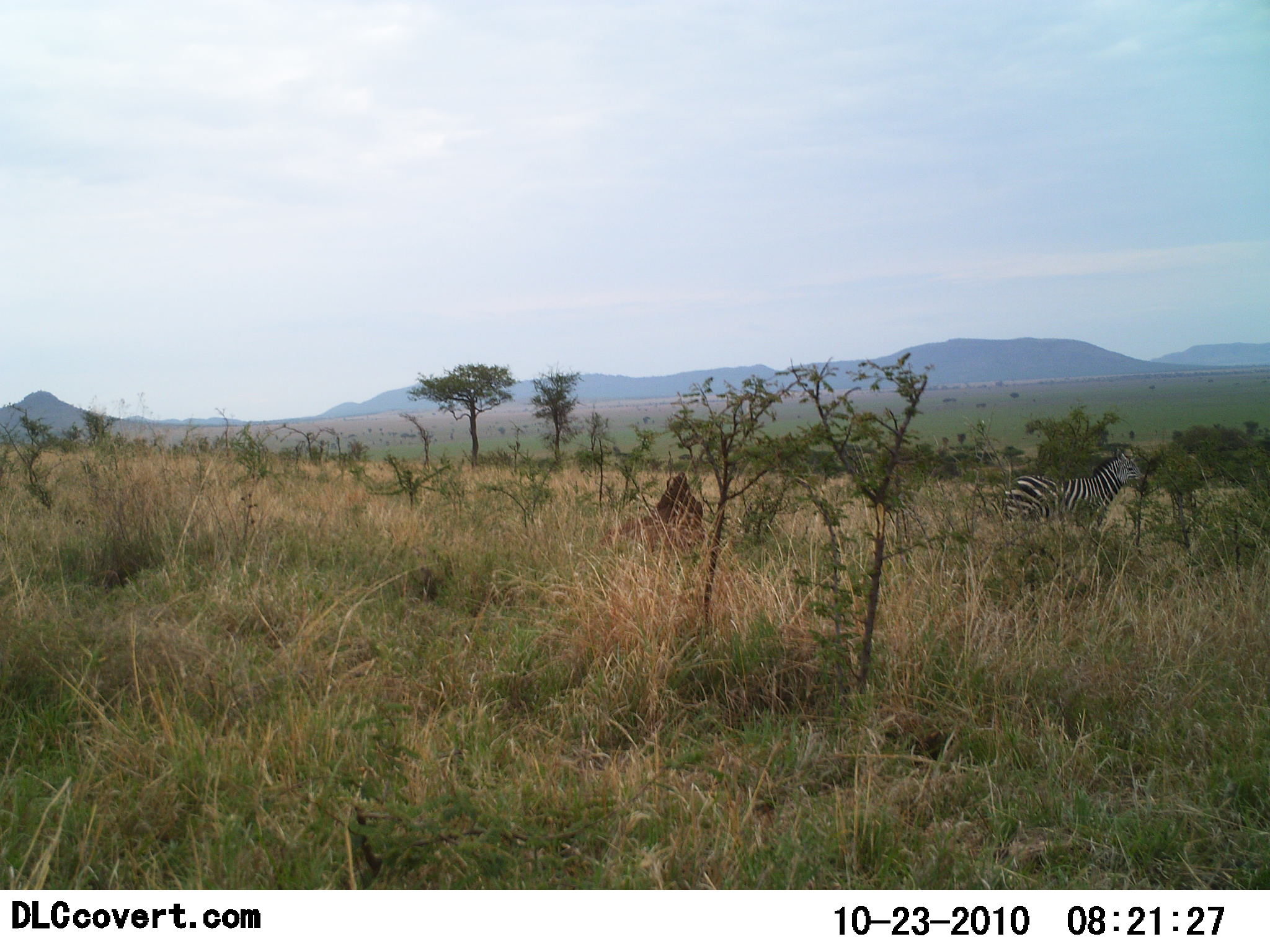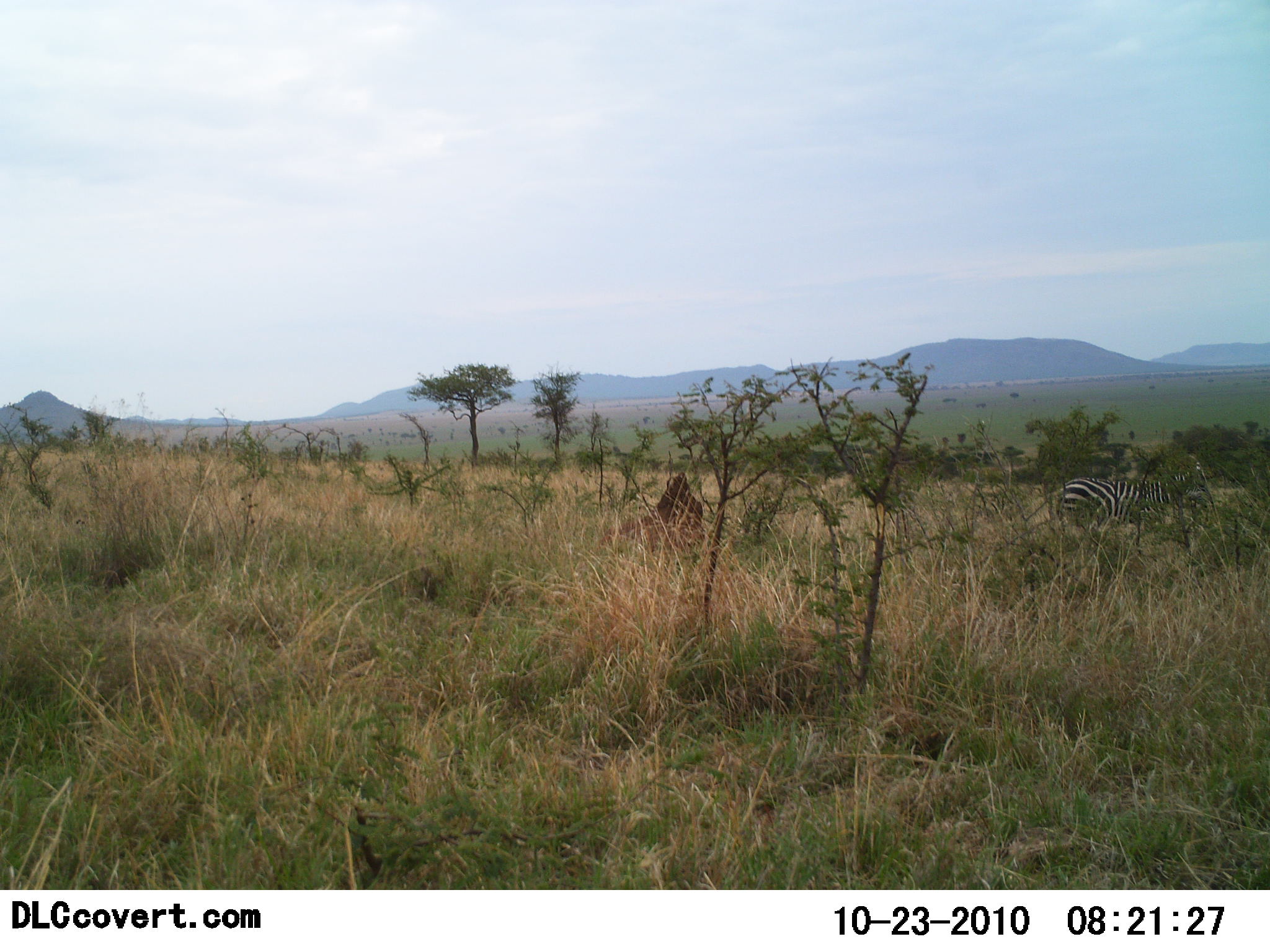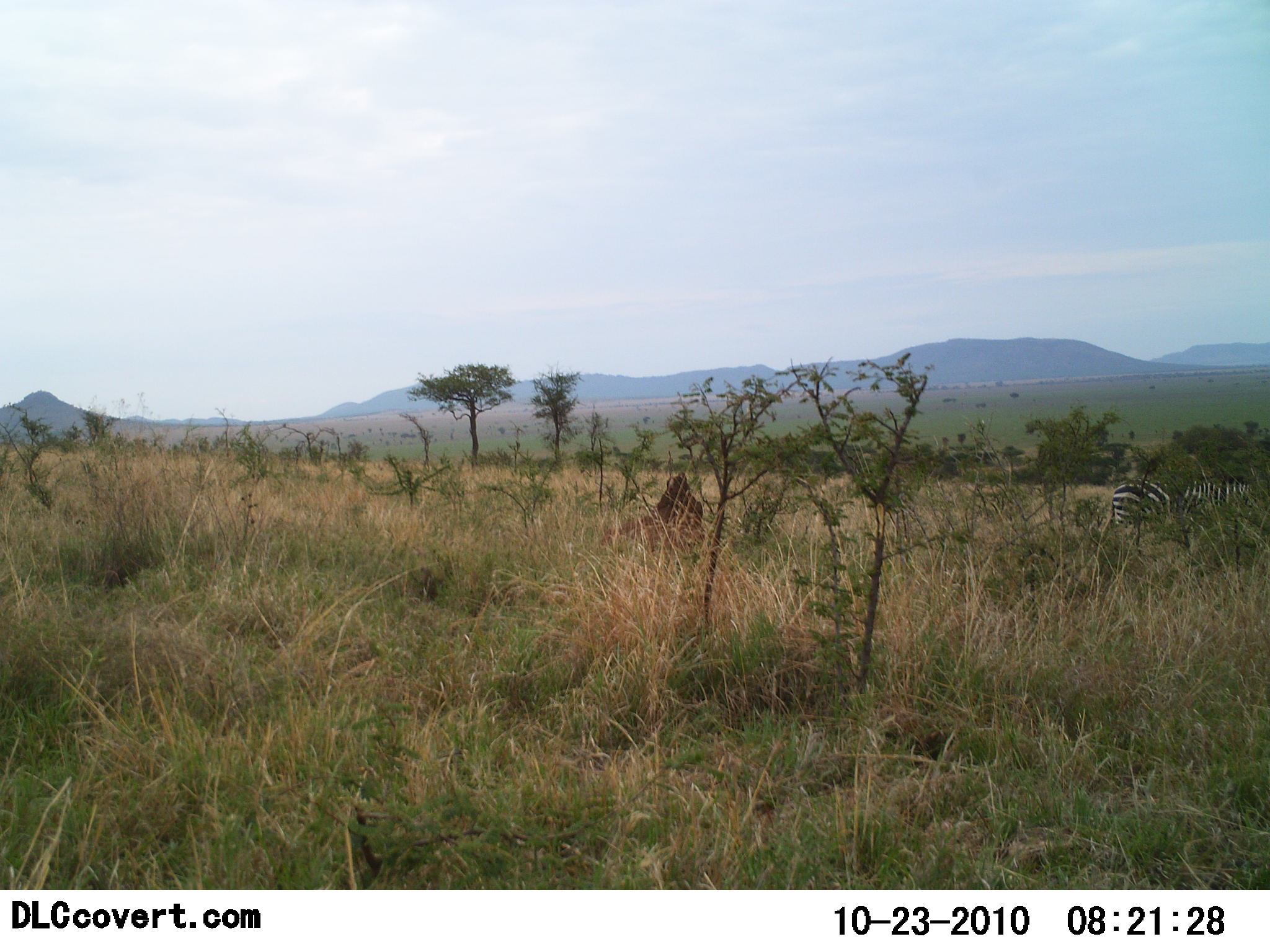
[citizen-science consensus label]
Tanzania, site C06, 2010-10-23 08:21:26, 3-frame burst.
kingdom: Animalia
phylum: Chordata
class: Mammalia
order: Perissodactyla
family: Equidae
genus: Equus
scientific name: Equus quagga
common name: plains zebra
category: zebra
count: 1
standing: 10%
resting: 0%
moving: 90%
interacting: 0%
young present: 0%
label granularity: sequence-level